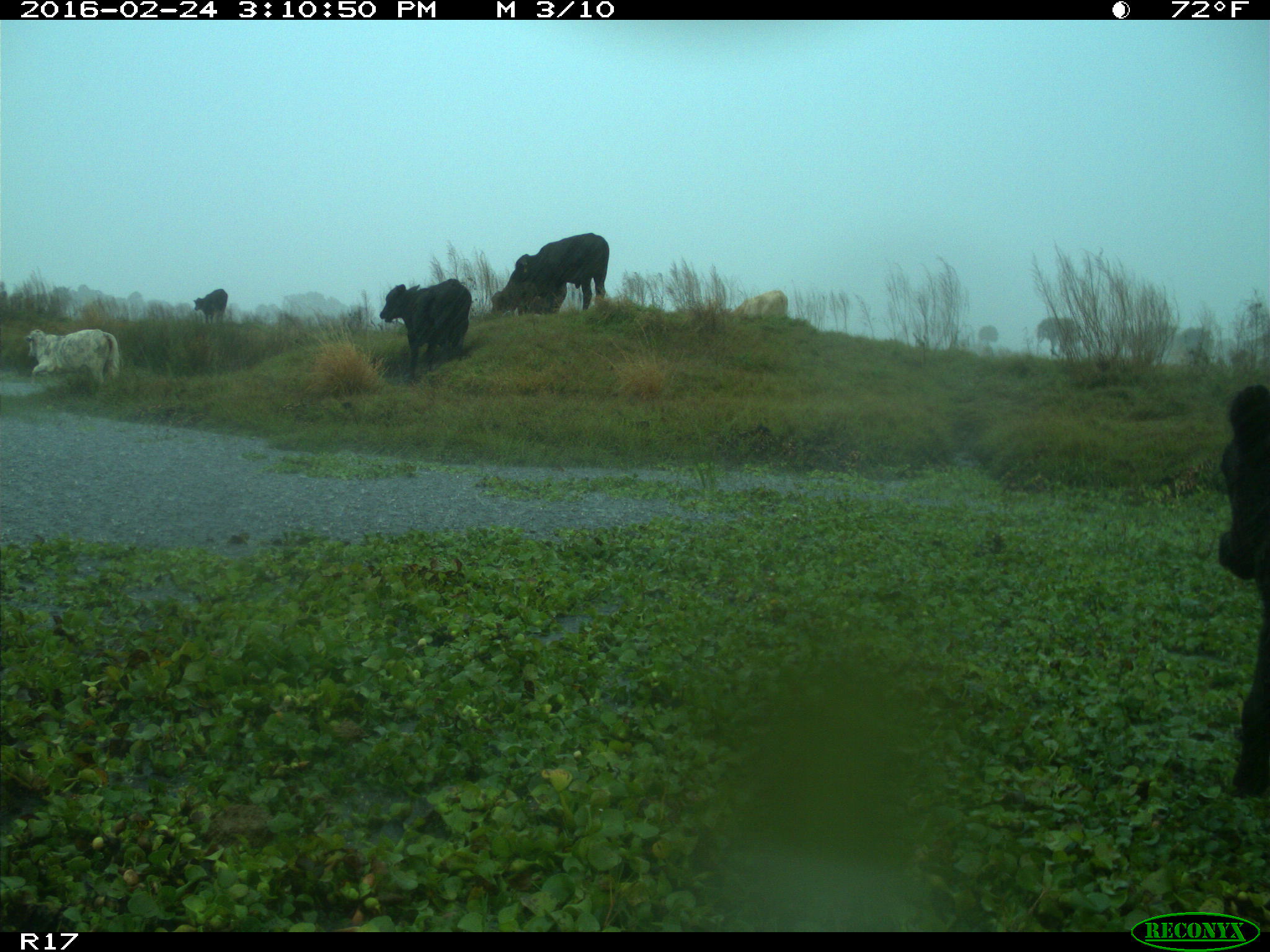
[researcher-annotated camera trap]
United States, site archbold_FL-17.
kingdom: Animalia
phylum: Chordata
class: Mammalia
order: Artiodactyla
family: Bovidae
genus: Bos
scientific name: Bos taurus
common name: domestic cow